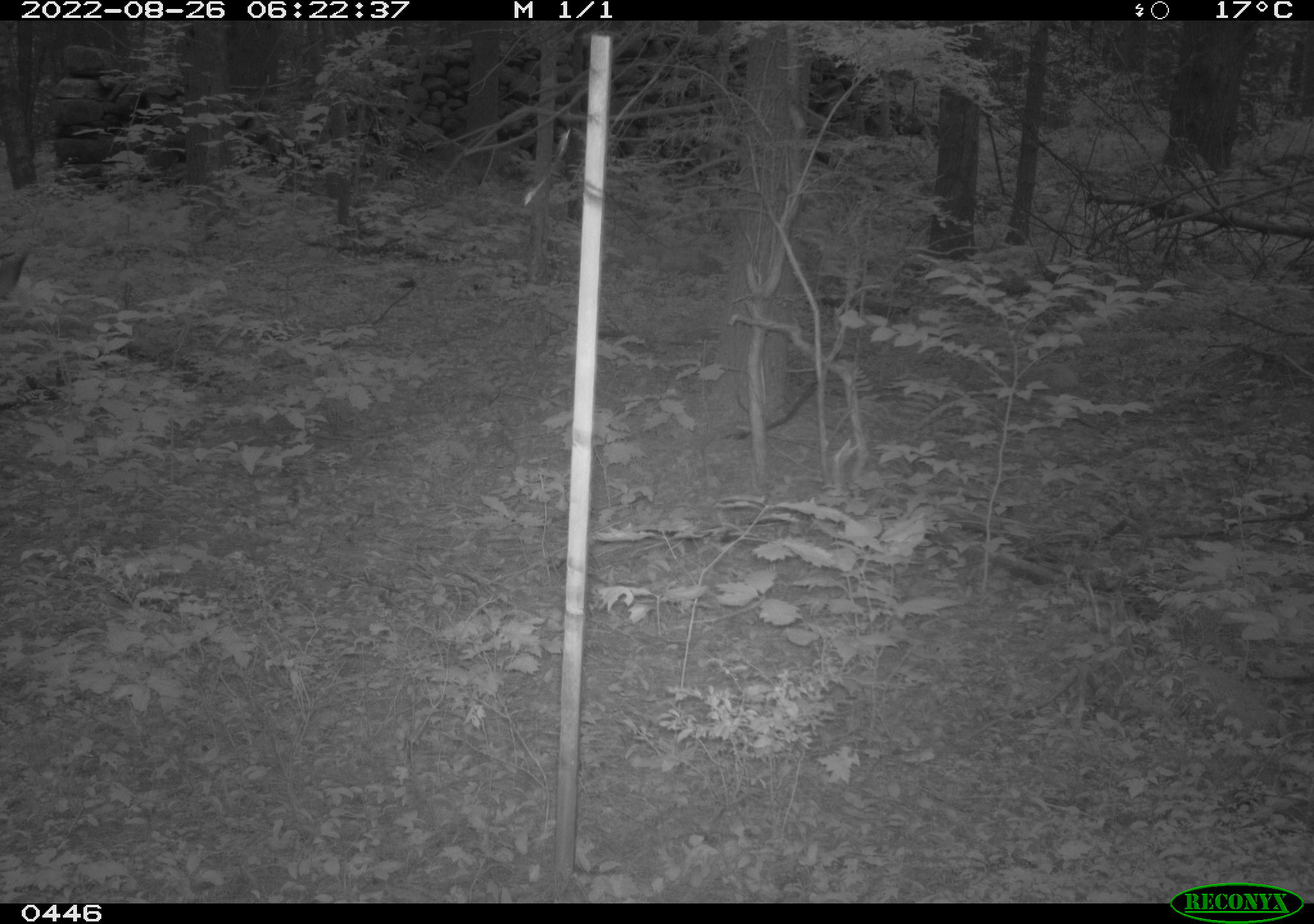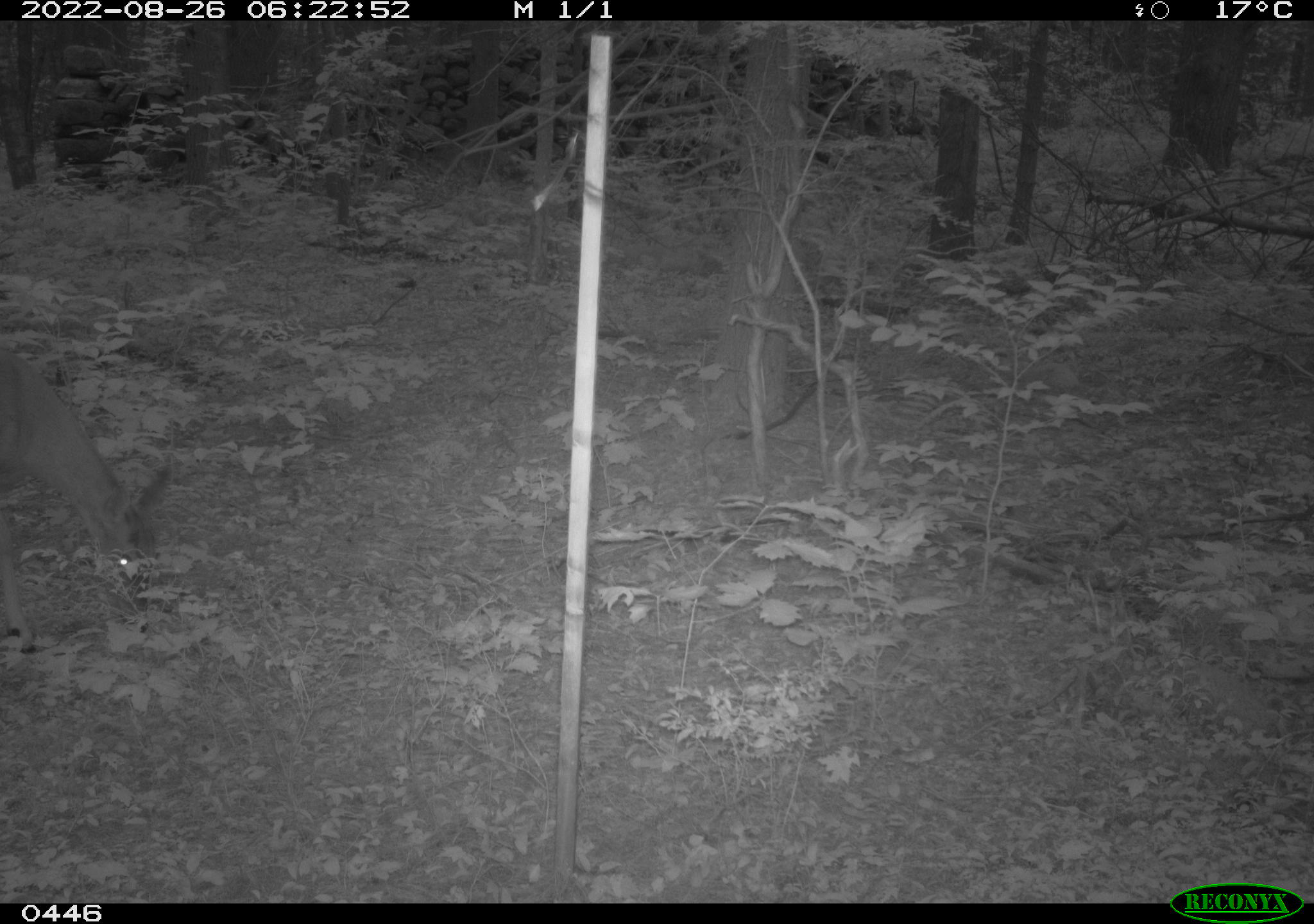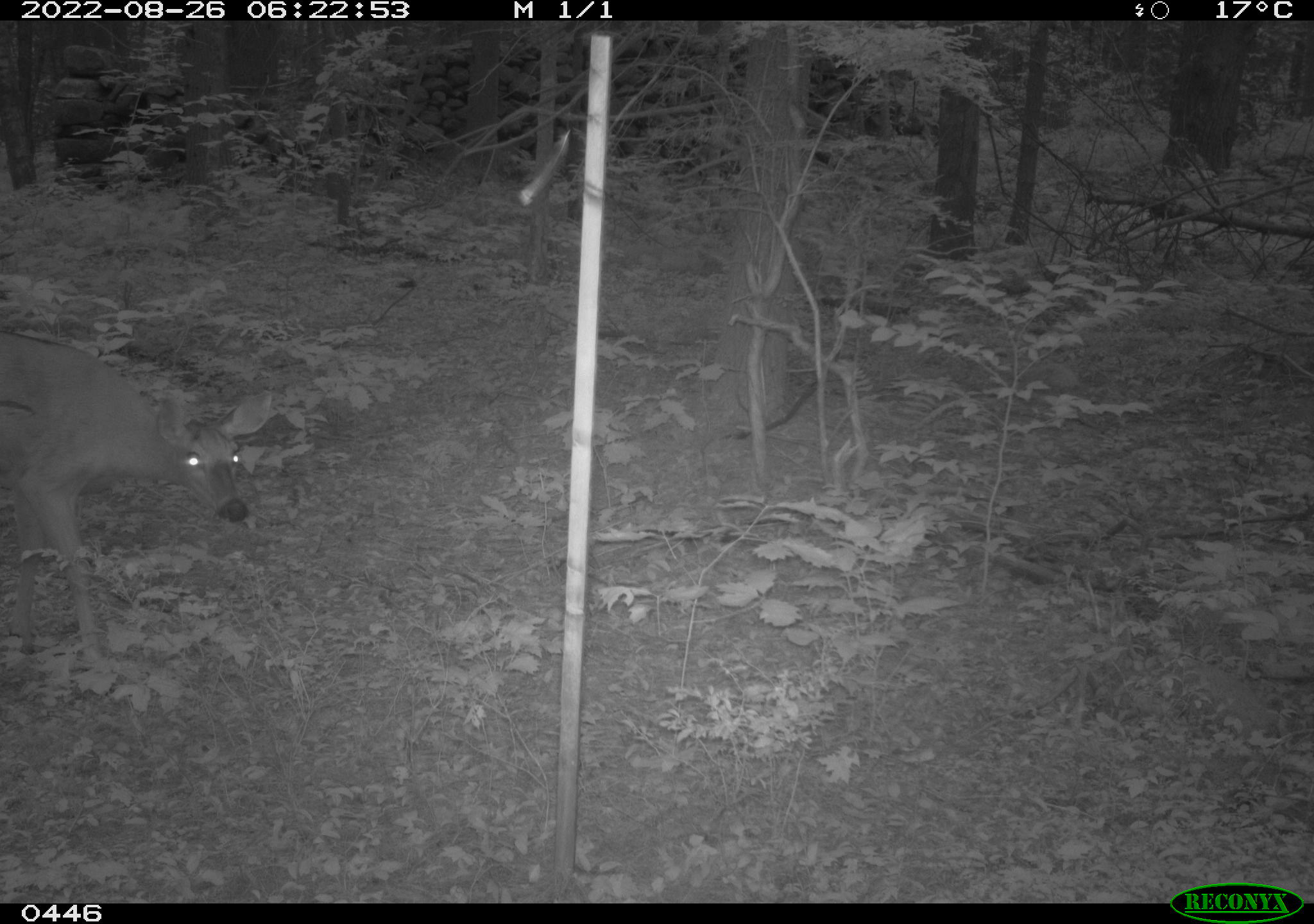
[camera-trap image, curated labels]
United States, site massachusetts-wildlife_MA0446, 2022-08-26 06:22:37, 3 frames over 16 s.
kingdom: Animalia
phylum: Chordata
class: Mammalia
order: Artiodactyla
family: Cervidae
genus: Odocoileus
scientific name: Odocoileus virginianus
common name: white-tailed deer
White-tailed deer (Odocoileus virginianus).